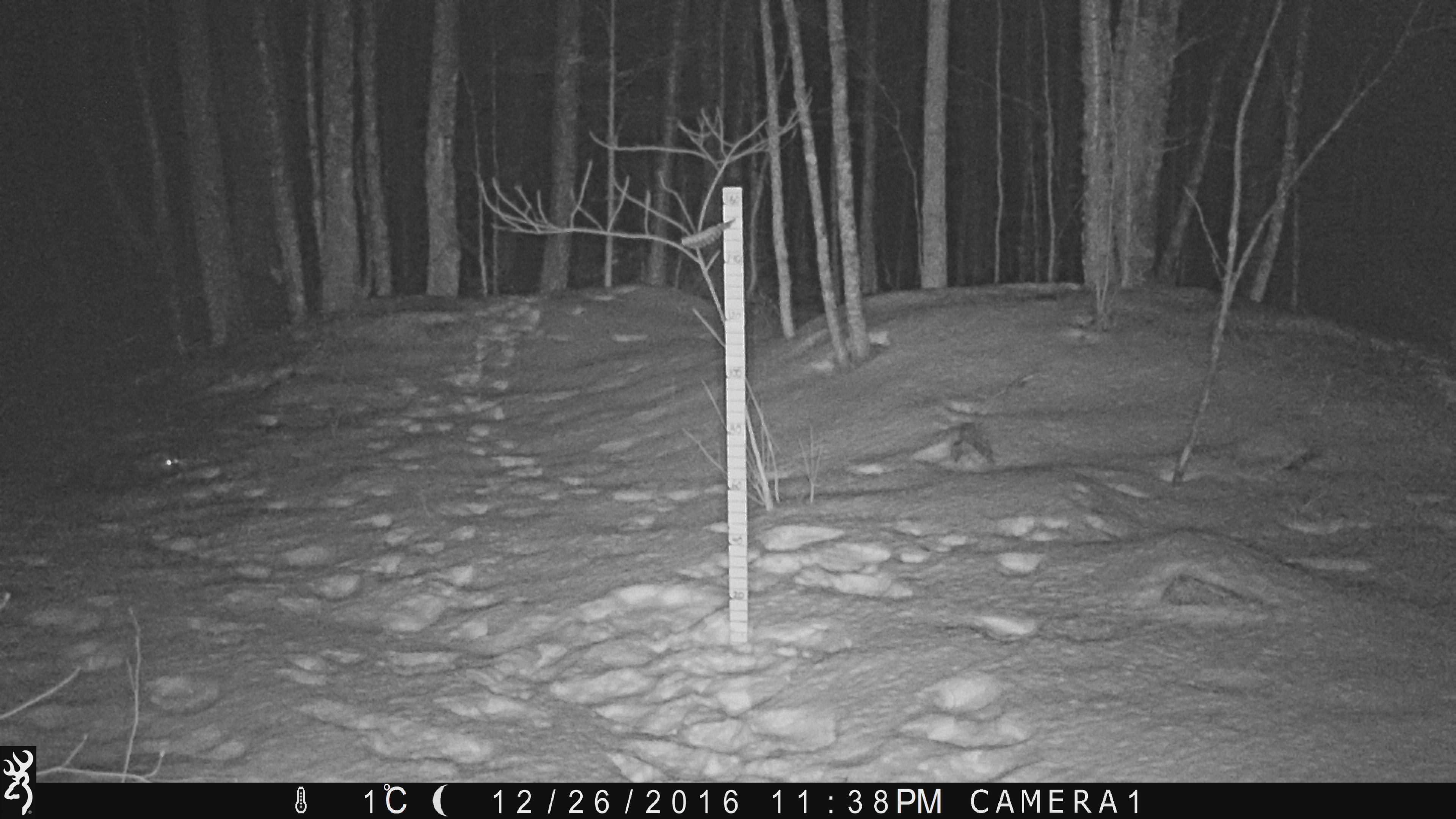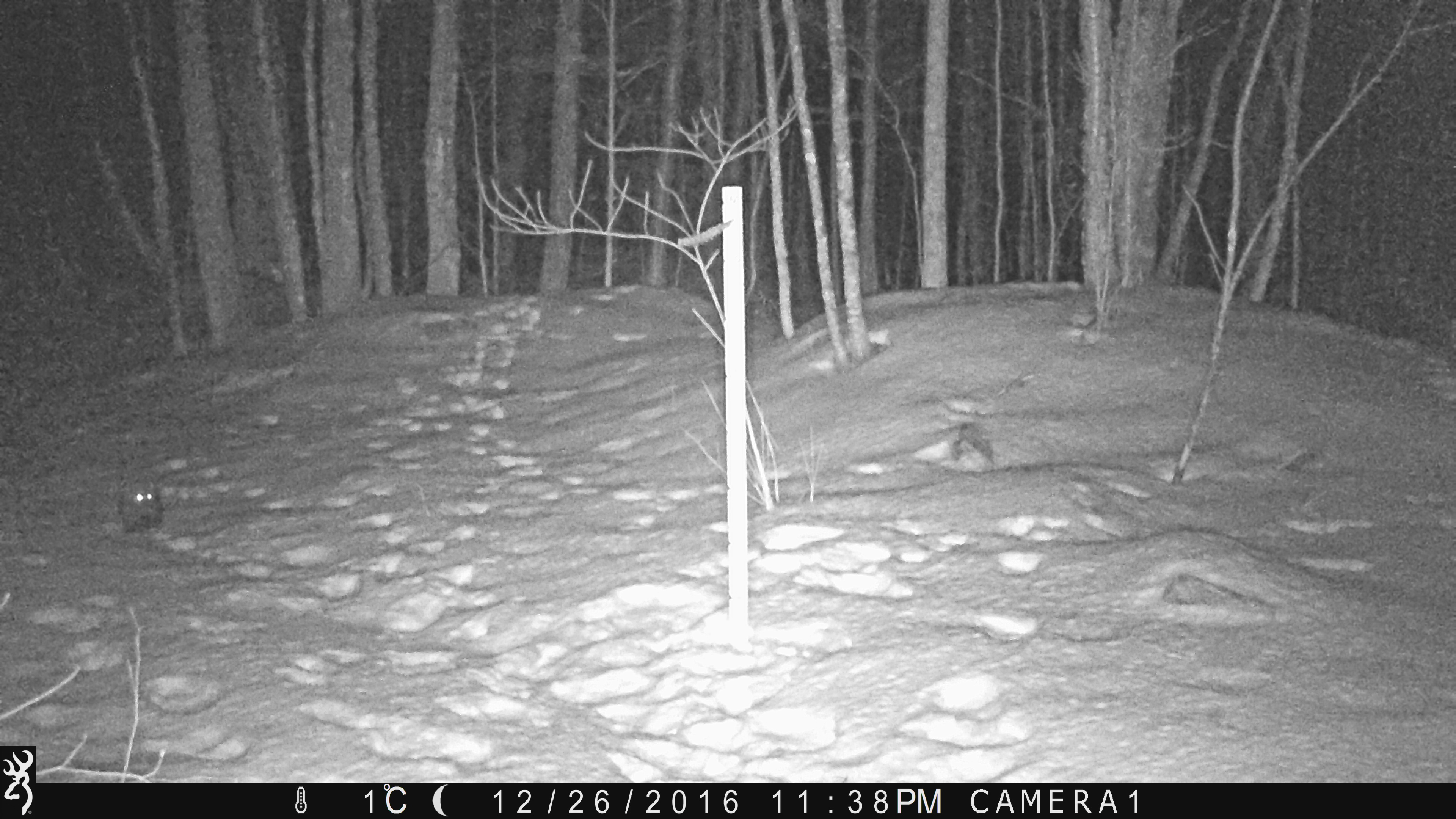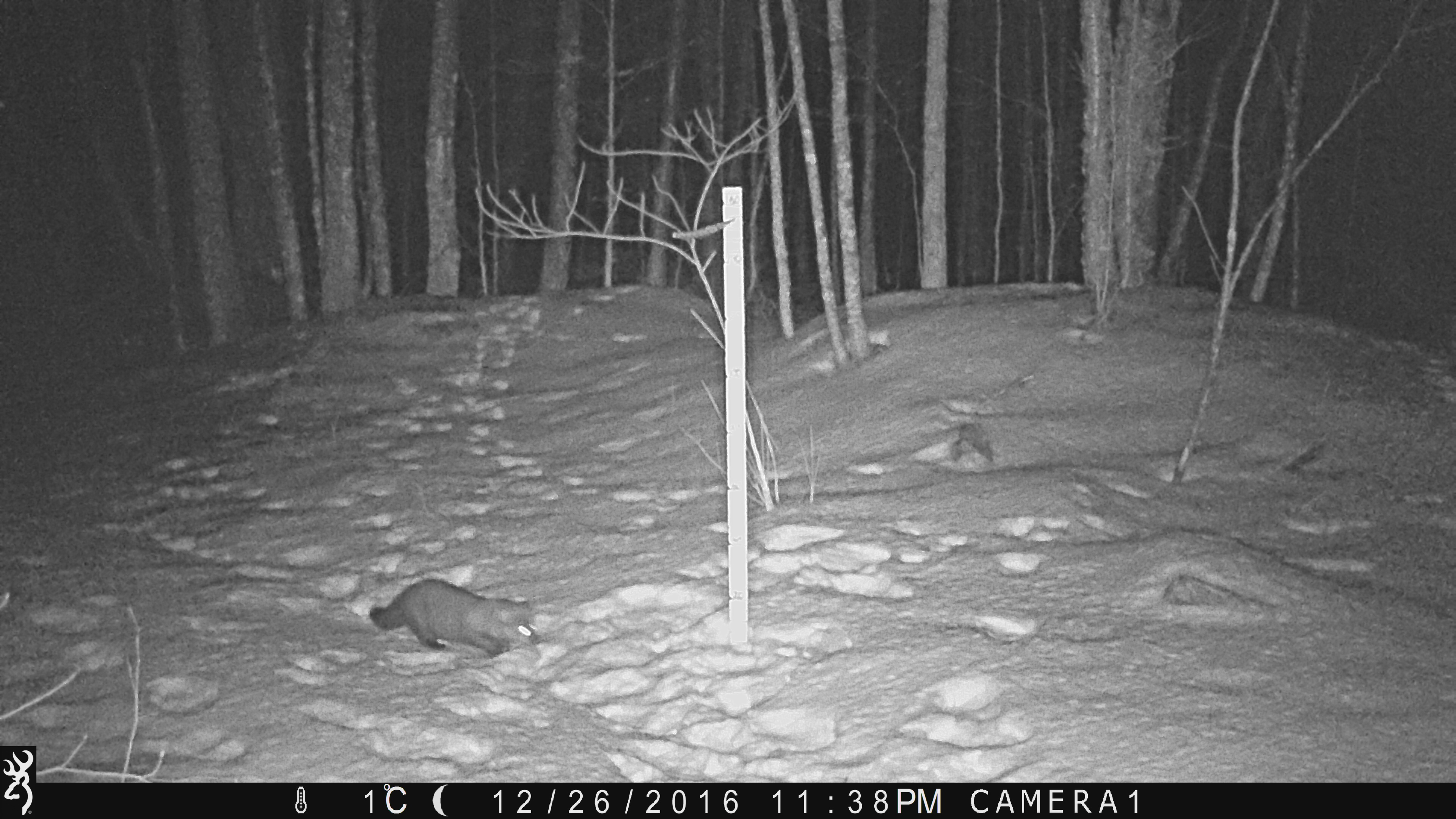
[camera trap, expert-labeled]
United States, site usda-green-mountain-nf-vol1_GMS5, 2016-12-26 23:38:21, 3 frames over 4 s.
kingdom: Animalia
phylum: Chordata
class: Mammalia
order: Carnivora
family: Mustelidae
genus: Pekania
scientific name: Pekania pennanti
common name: fisher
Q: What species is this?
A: Fisher (Pekania pennanti).